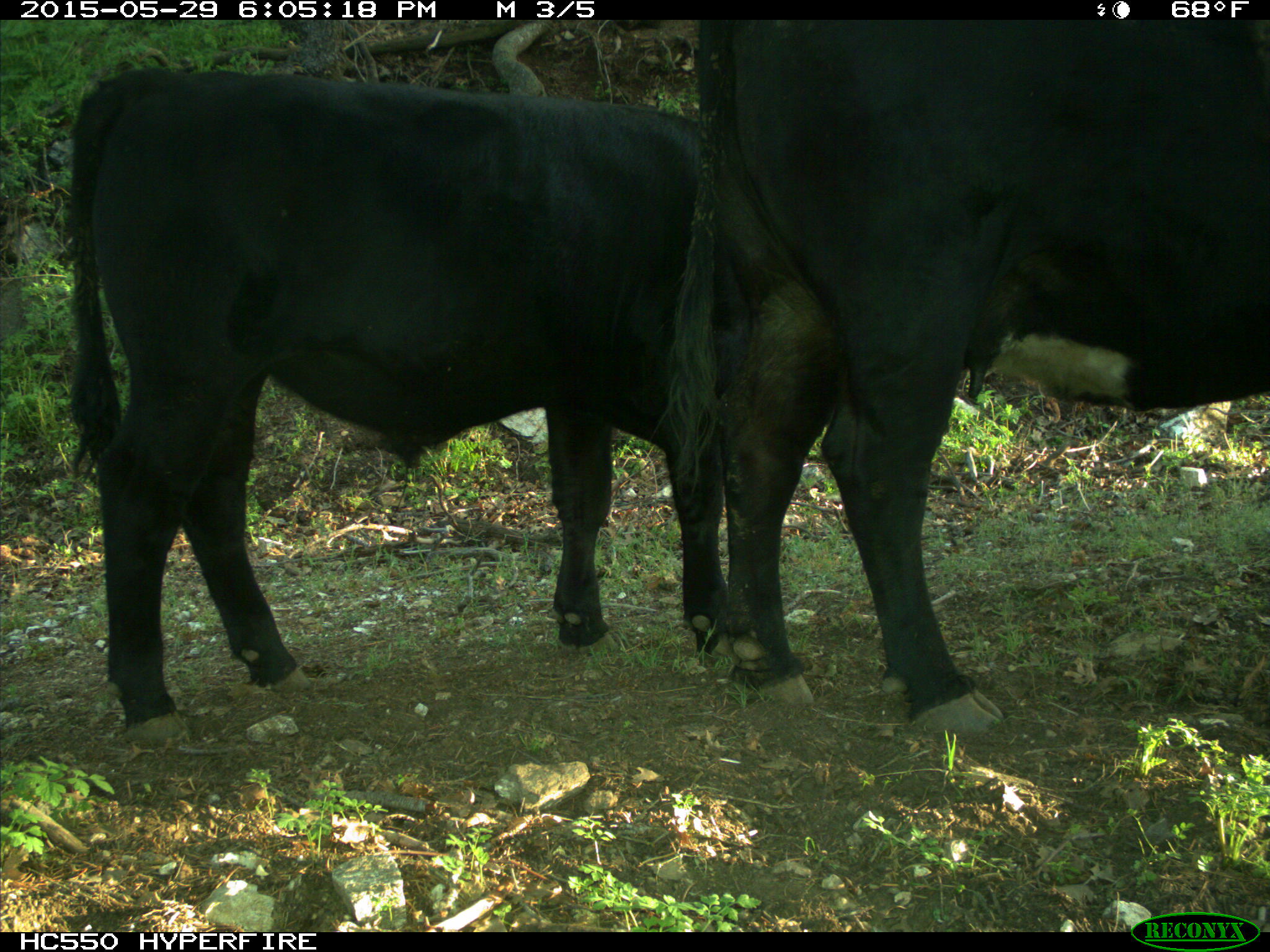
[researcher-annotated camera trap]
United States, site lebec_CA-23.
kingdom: Animalia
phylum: Chordata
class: Mammalia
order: Artiodactyla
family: Bovidae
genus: Bos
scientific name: Bos taurus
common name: domestic cow